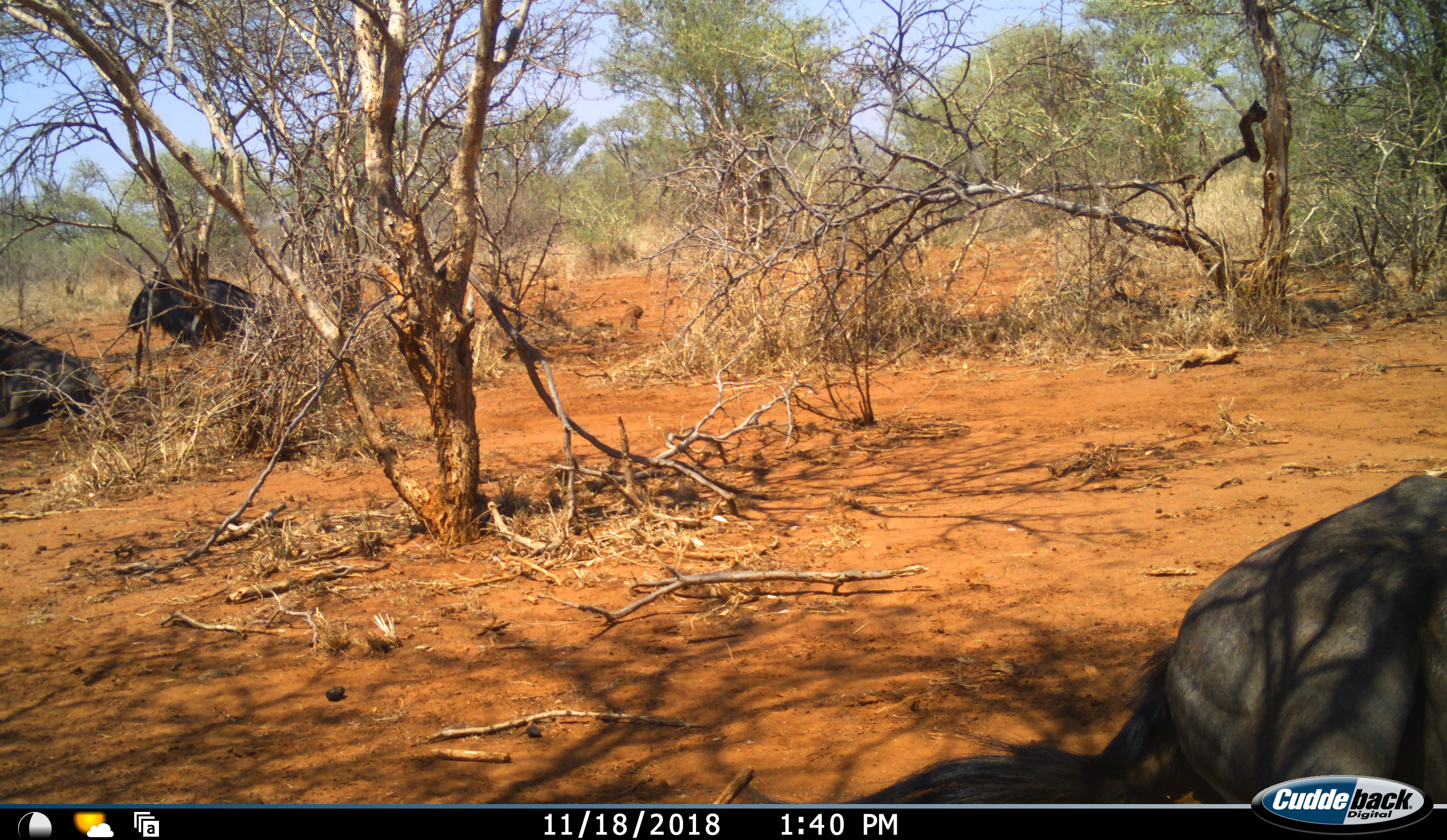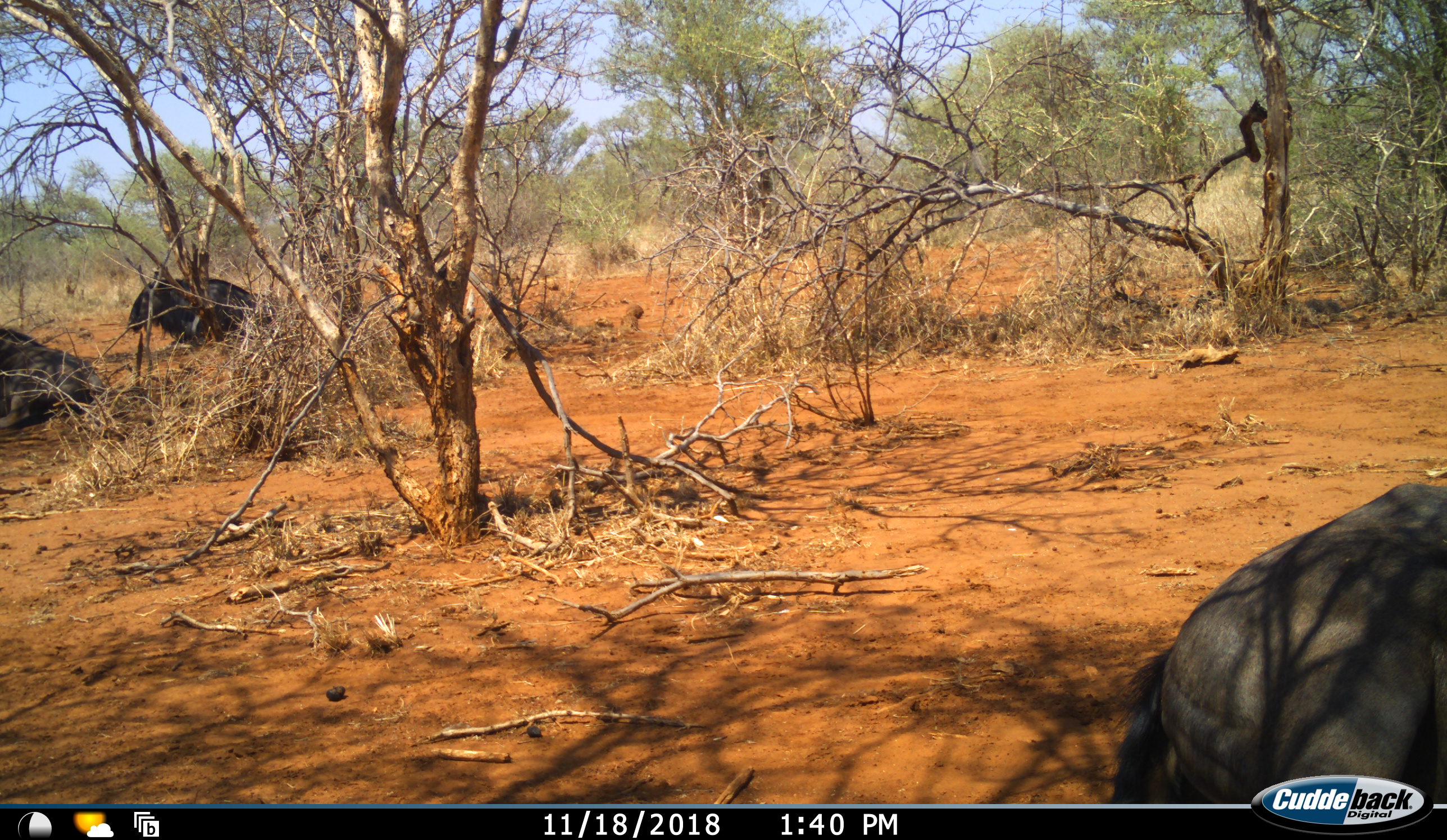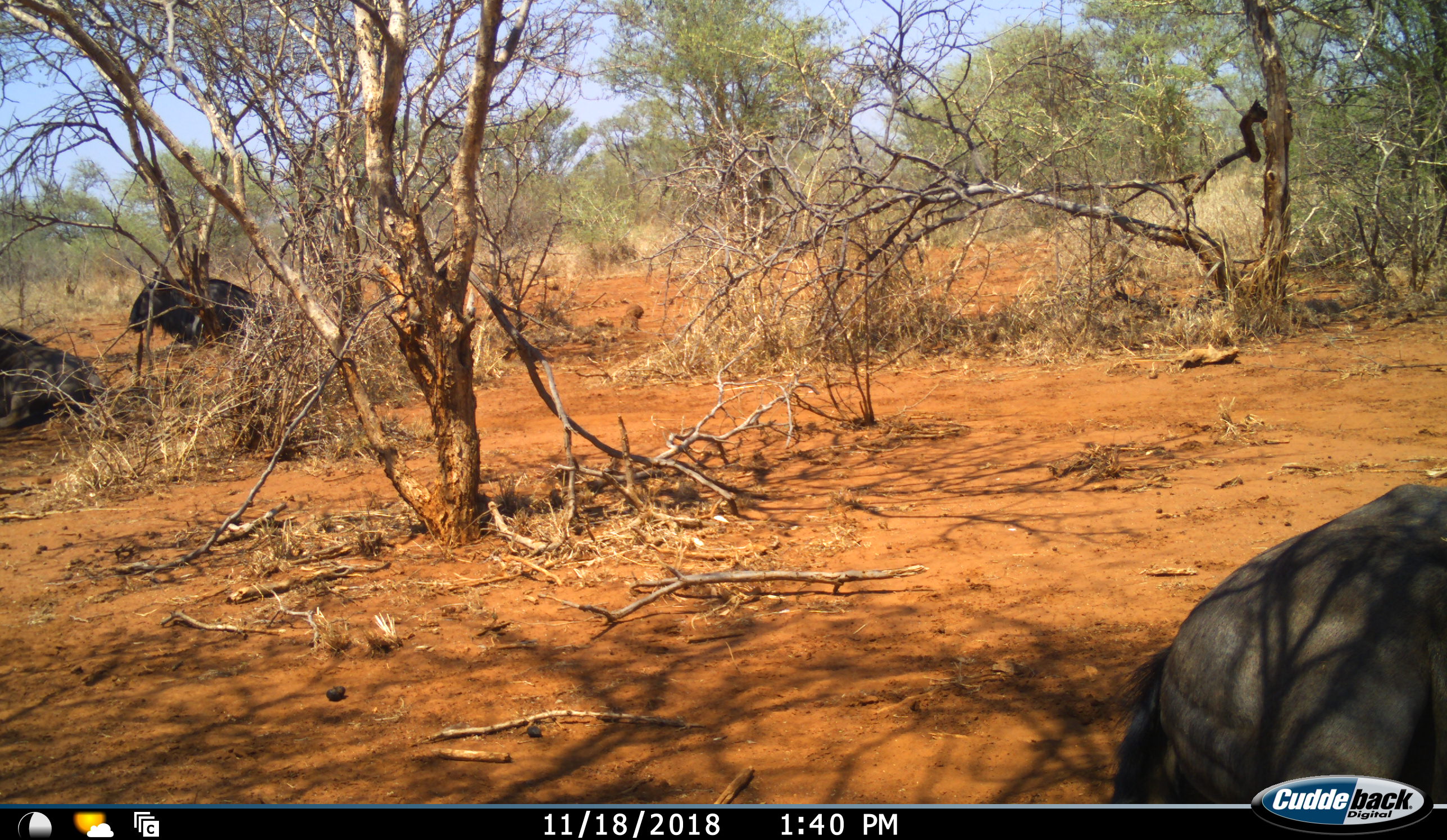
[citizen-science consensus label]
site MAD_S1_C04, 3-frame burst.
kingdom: Animalia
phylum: Chordata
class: Mammalia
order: Artiodactyla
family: Bovidae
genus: Connochaetes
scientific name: Connochaetes taurinus taurinus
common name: blue wildebeest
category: wildebeestblue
Wildebeestblue (blue wildebeest) (Connochaetes taurinus taurinus), count 3. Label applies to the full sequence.